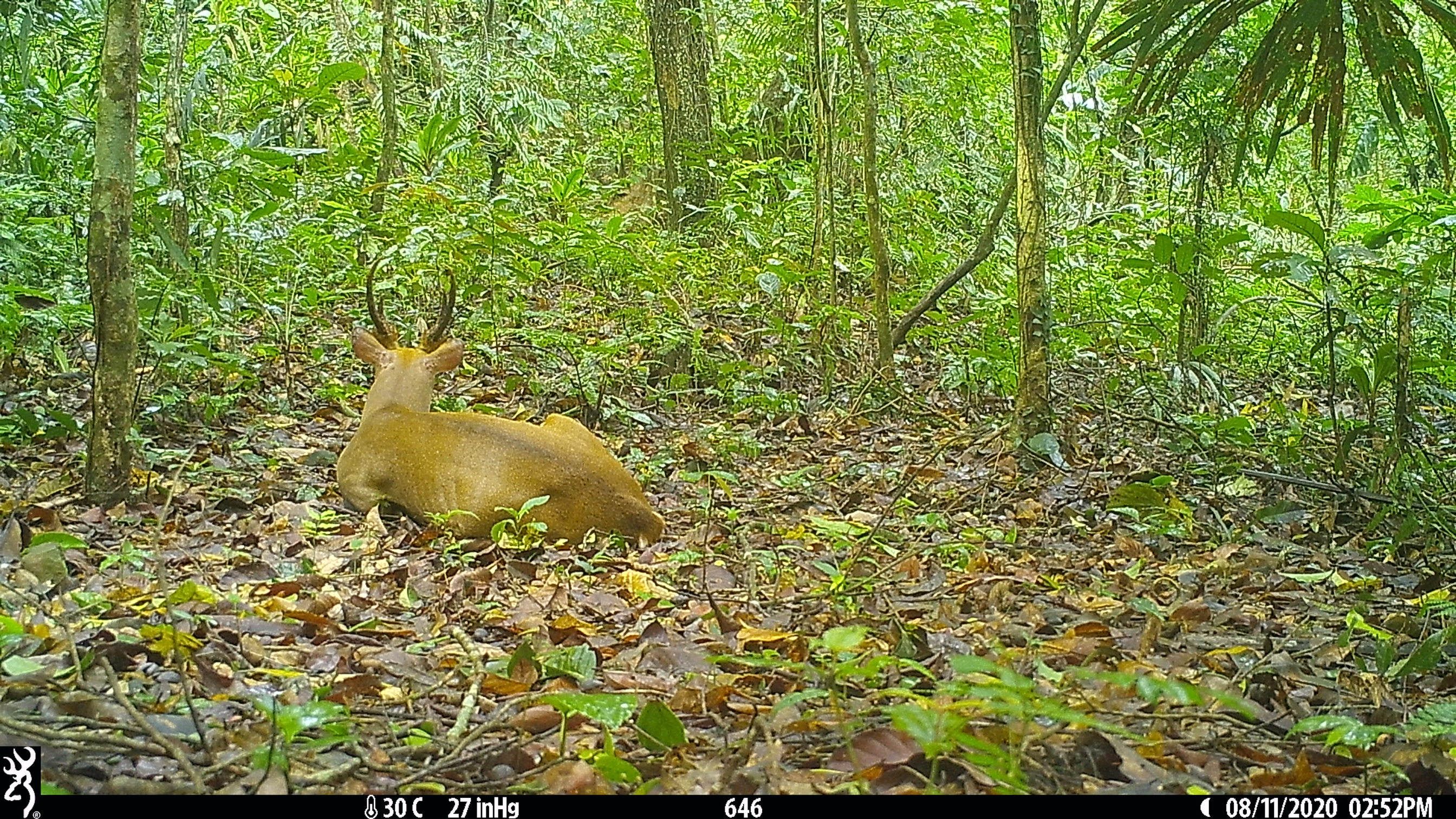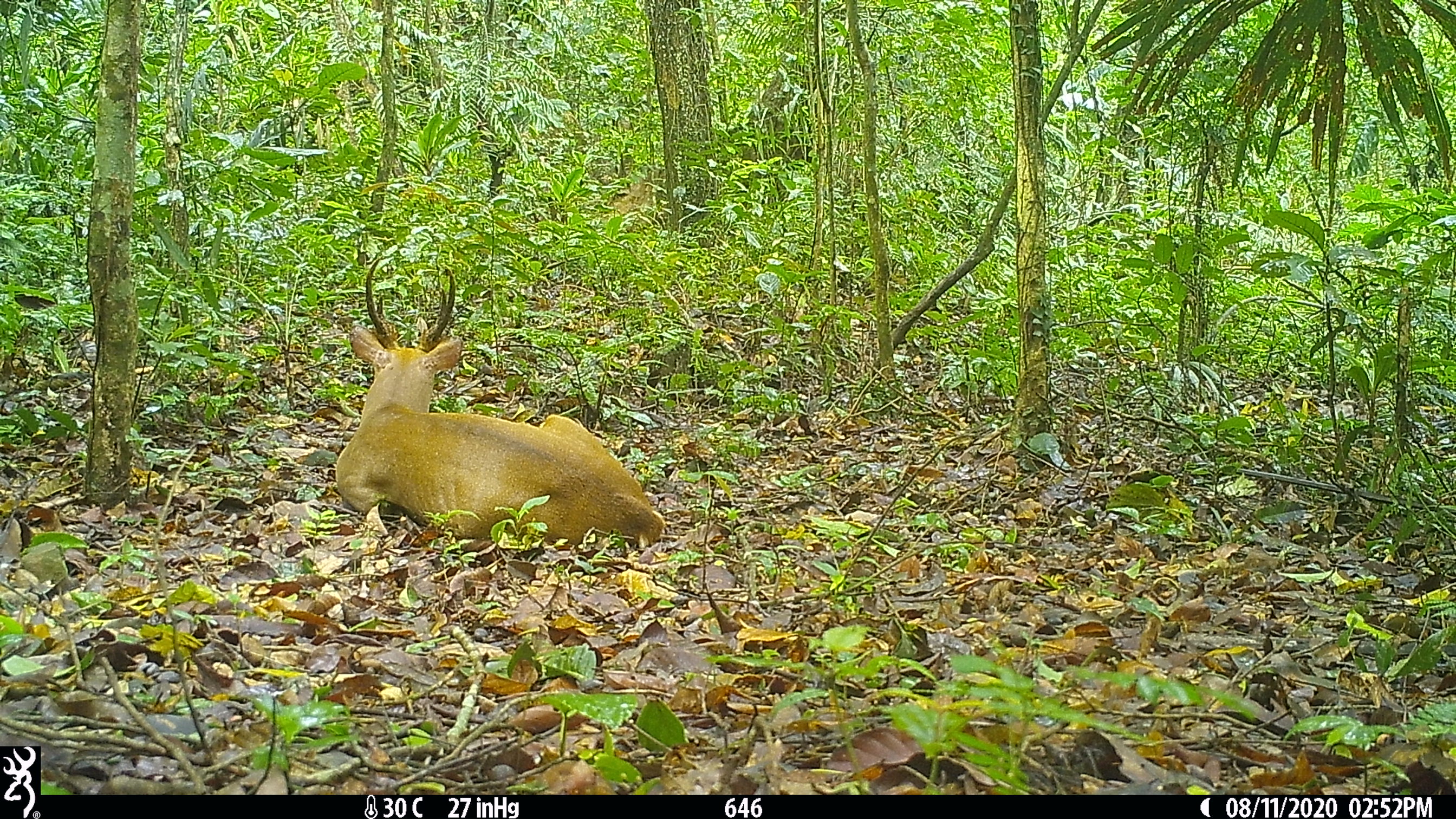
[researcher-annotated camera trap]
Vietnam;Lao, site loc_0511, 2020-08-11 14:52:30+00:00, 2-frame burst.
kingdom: Animalia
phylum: Chordata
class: Mammalia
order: Artiodactyla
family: Cervidae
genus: Muntiacus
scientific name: Muntiacus vuquangensis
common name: large-antlered muntjac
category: large antlered muntjac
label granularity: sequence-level